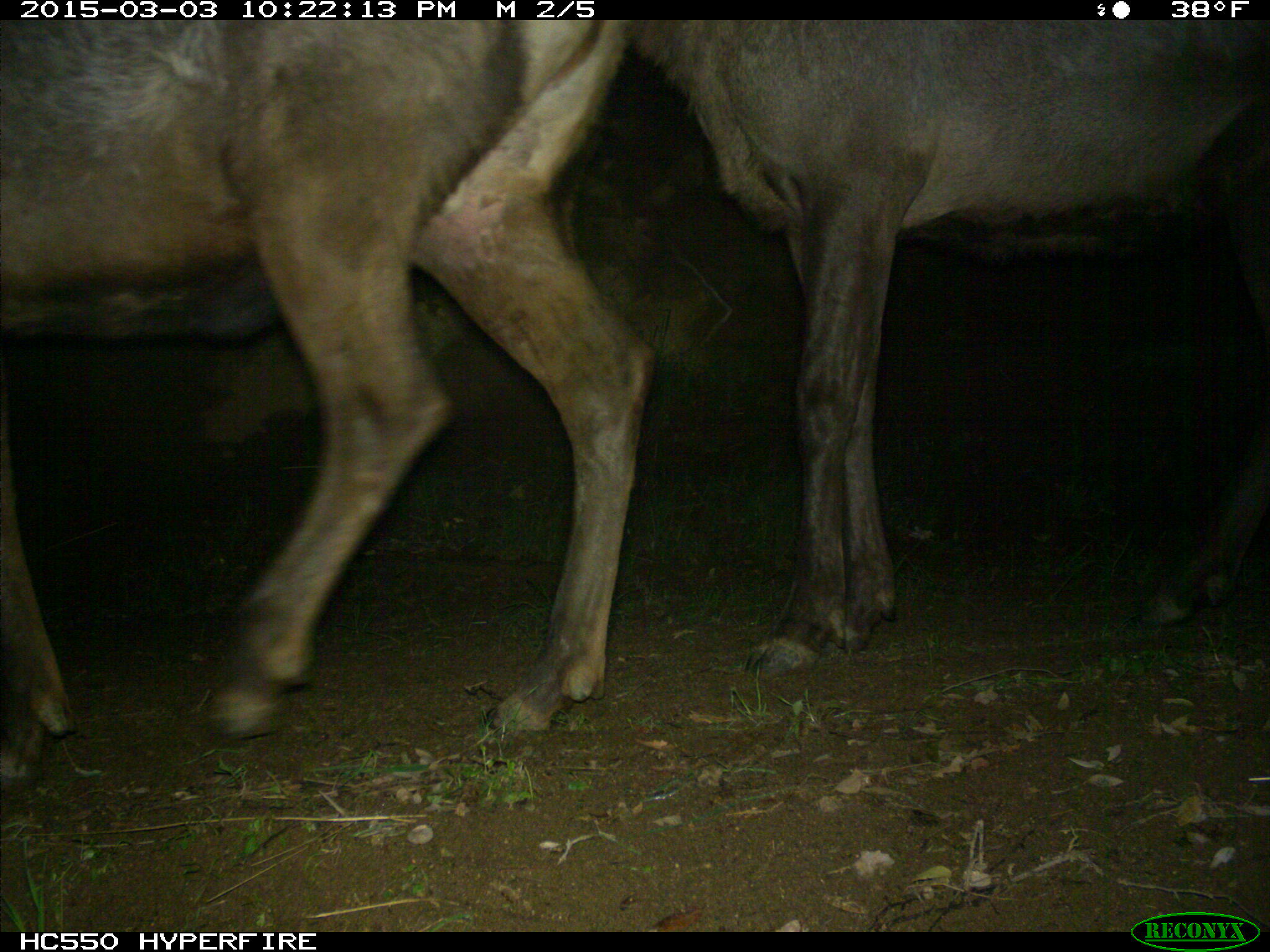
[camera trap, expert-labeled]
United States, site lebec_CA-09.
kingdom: Animalia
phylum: Chordata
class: Mammalia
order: Artiodactyla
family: Cervidae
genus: Cervus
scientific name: Cervus canadensis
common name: elk